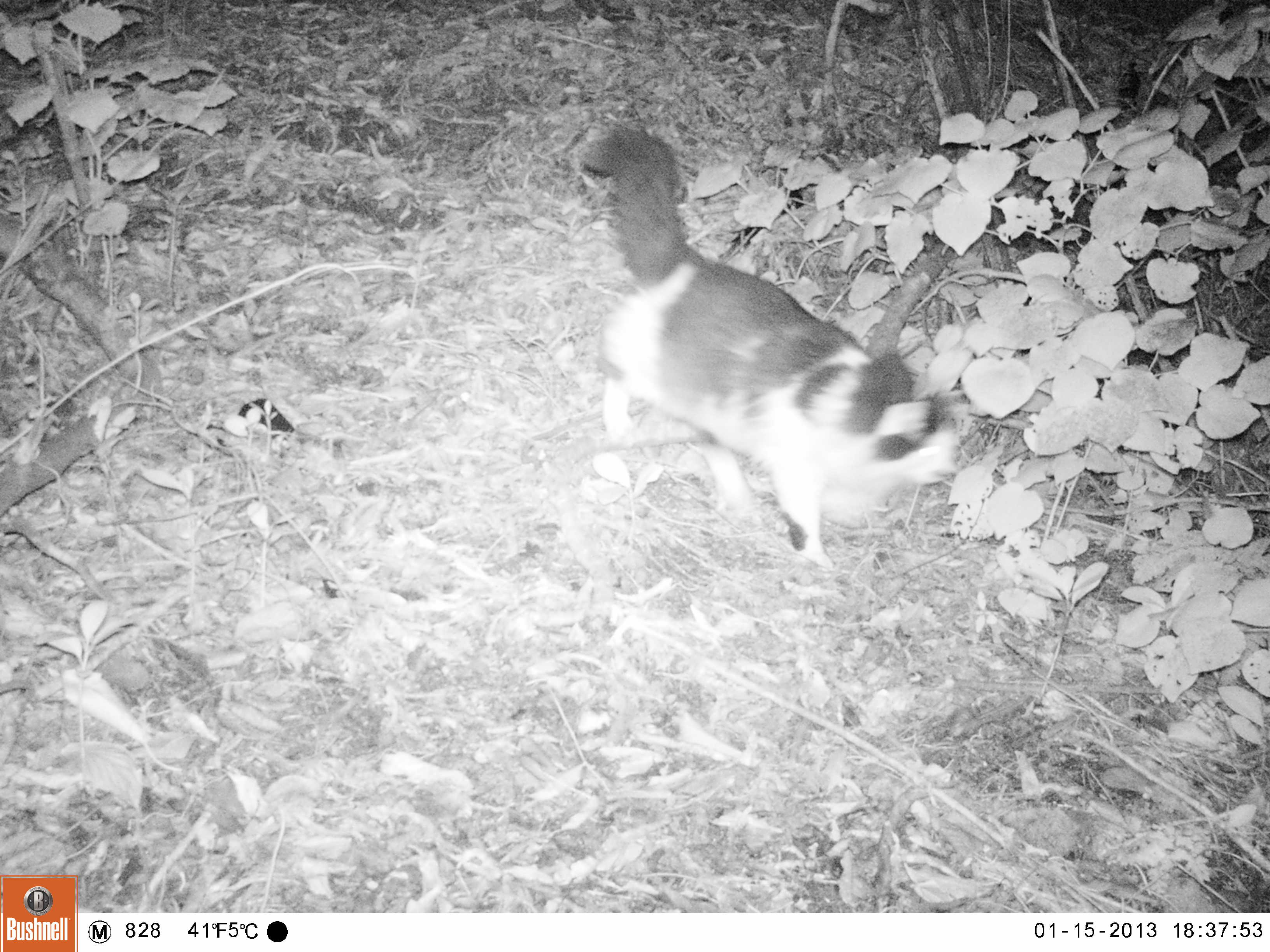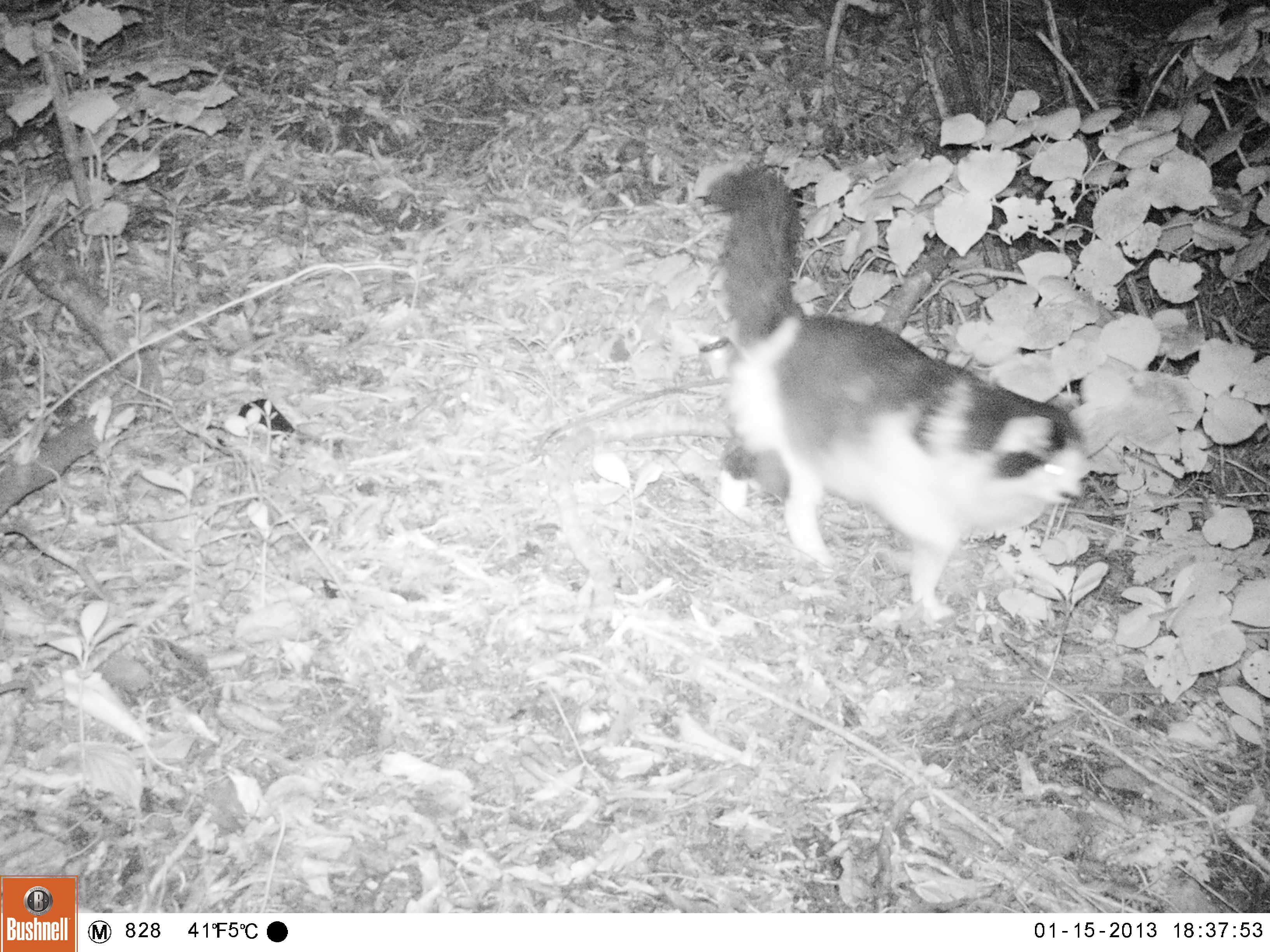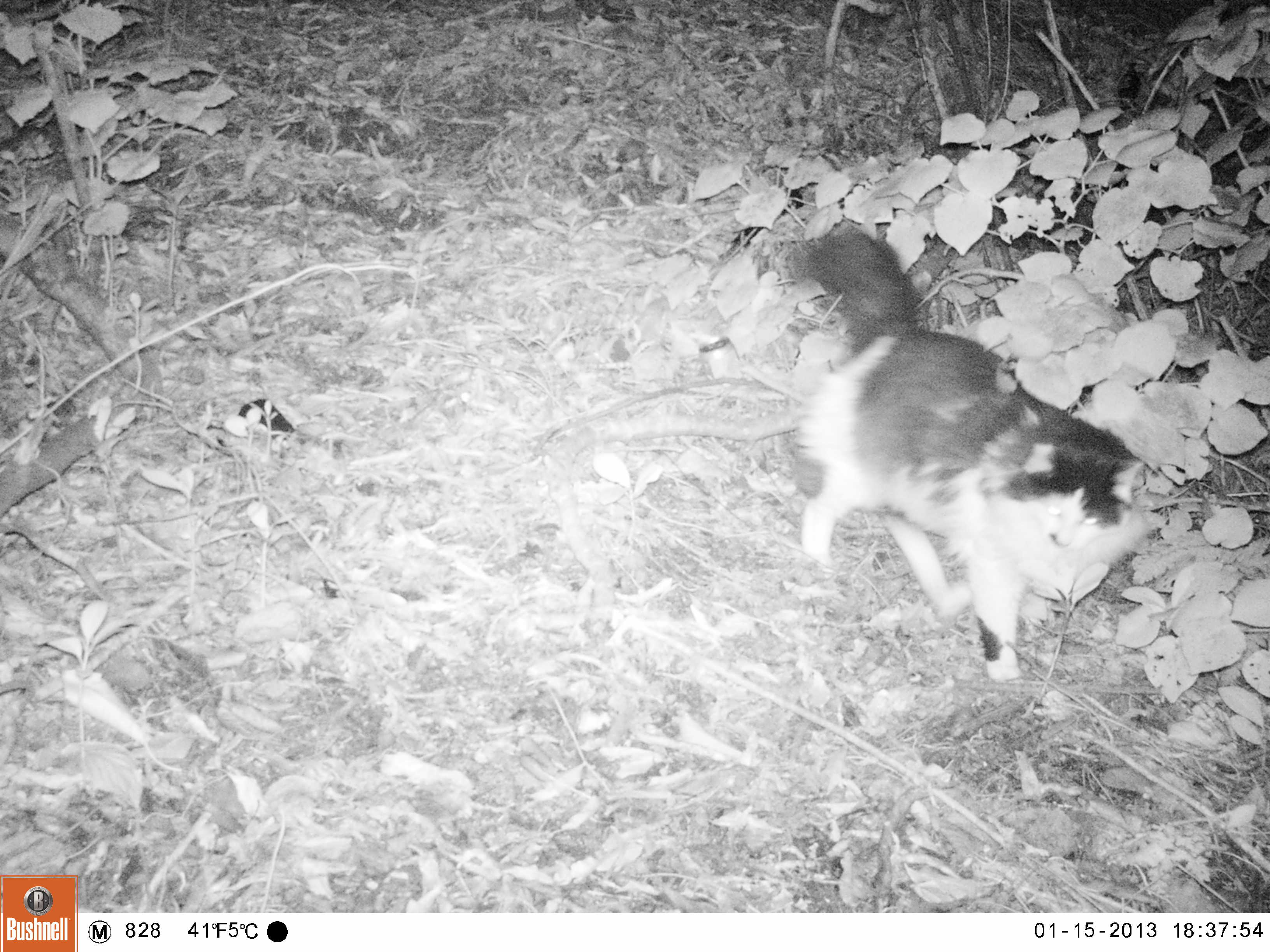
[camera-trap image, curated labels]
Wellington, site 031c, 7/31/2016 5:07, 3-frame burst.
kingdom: Animalia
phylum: Chordata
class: Mammalia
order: Carnivora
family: Felidae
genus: Felis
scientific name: Felis catus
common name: cat